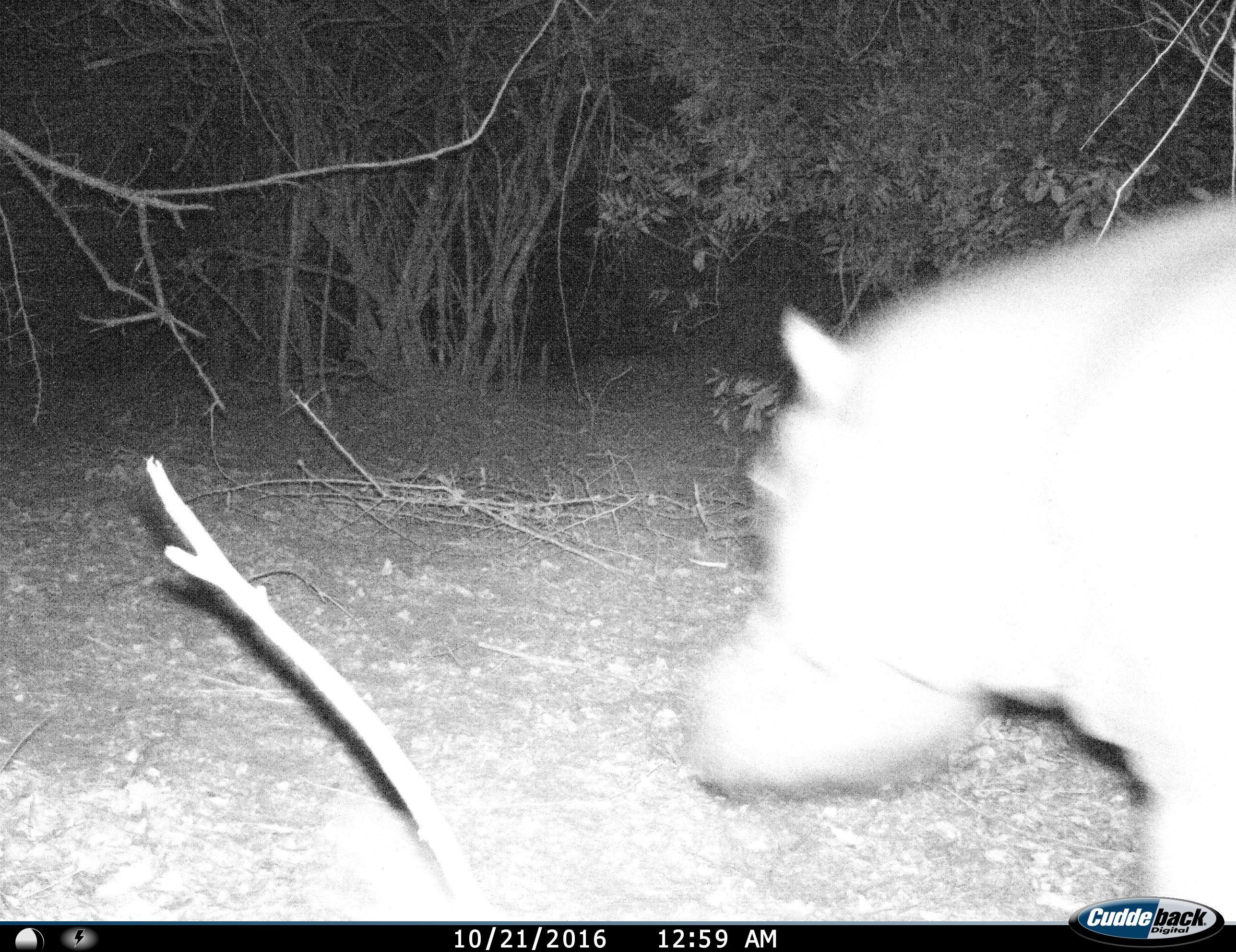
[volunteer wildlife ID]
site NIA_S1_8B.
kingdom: Animalia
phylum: Chordata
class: Mammalia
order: Artiodactyla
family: Hippopotamidae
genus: Hippopotamus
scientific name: Hippopotamus amphibius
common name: hippopotamus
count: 1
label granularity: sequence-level